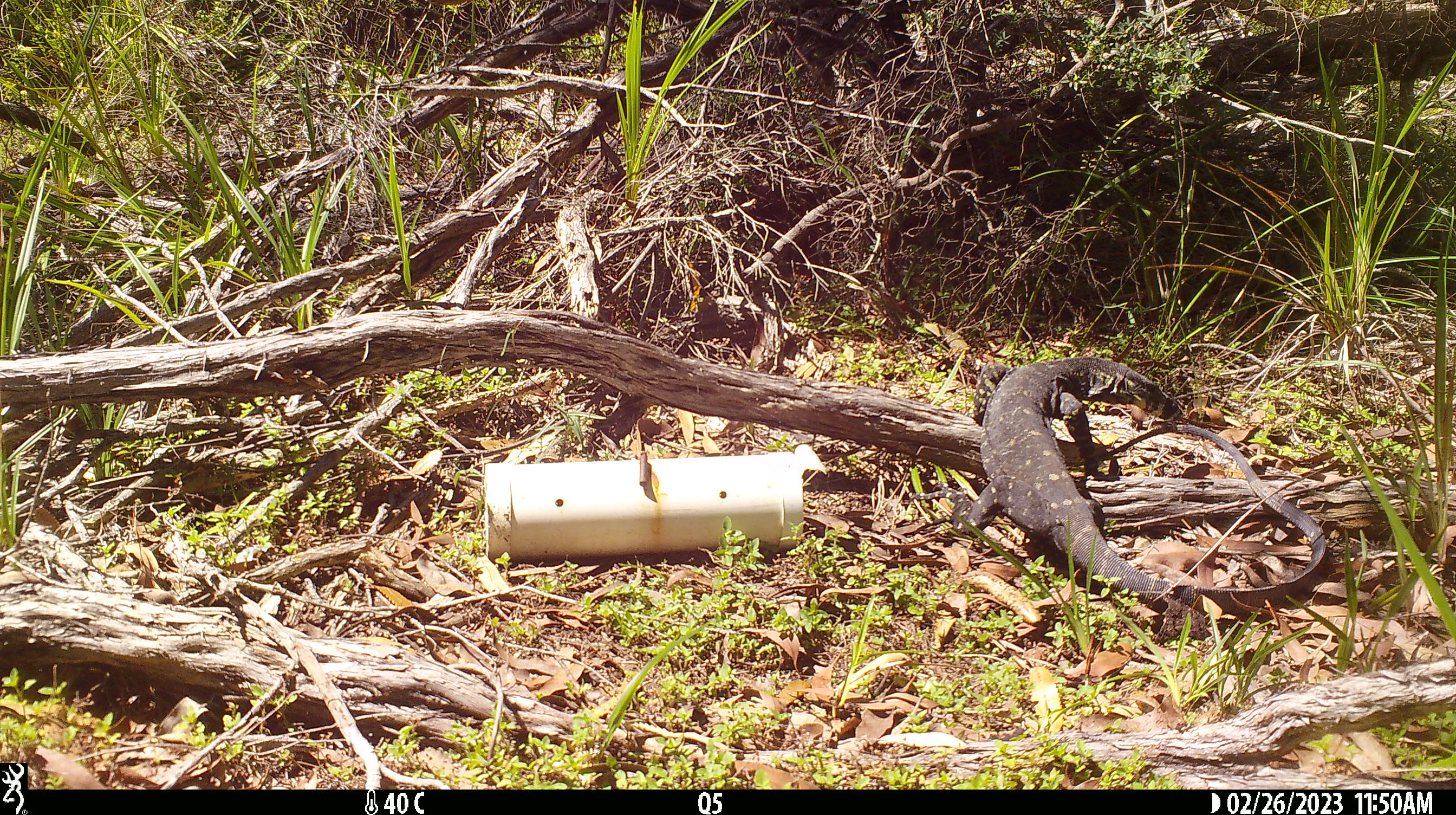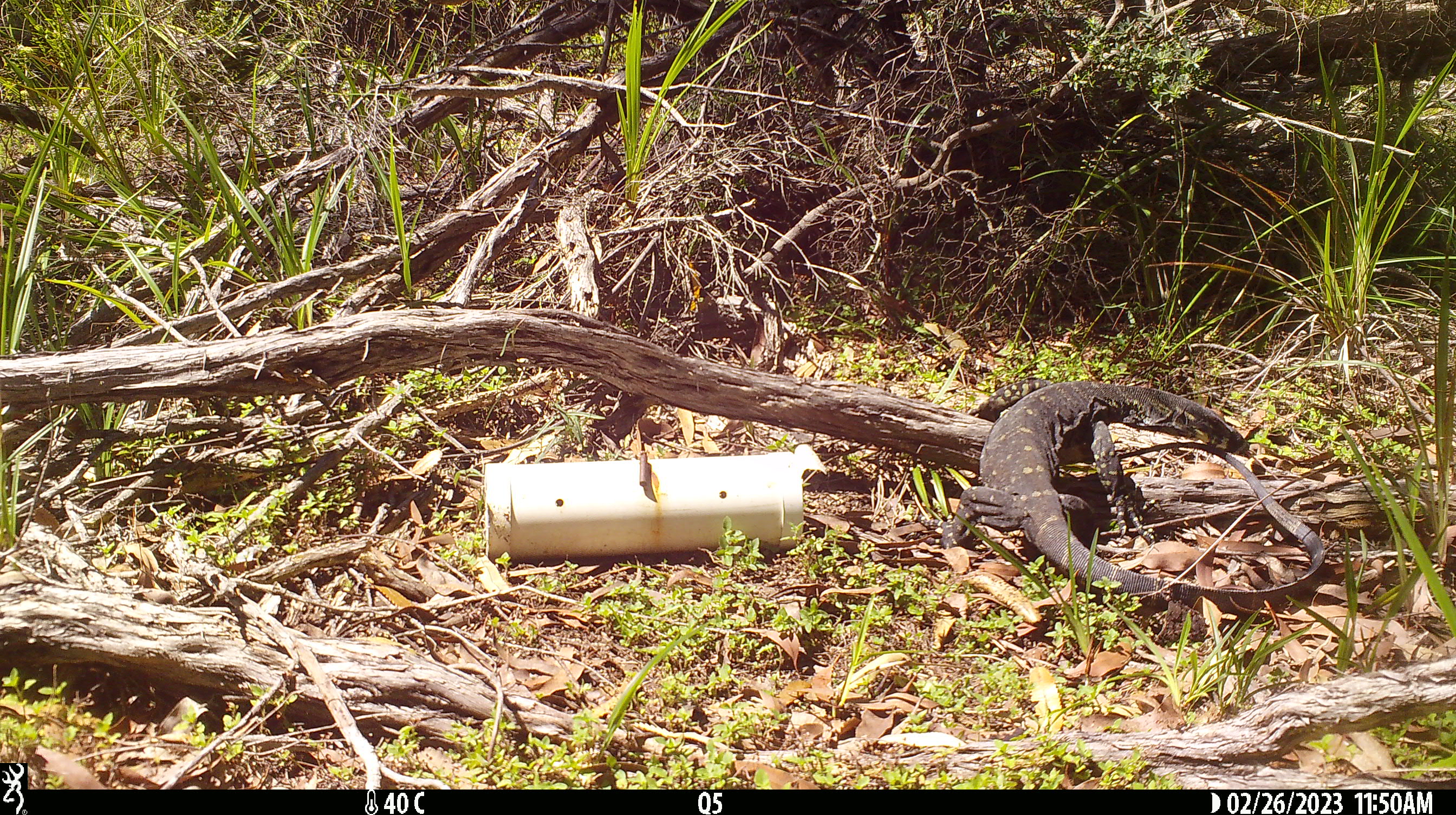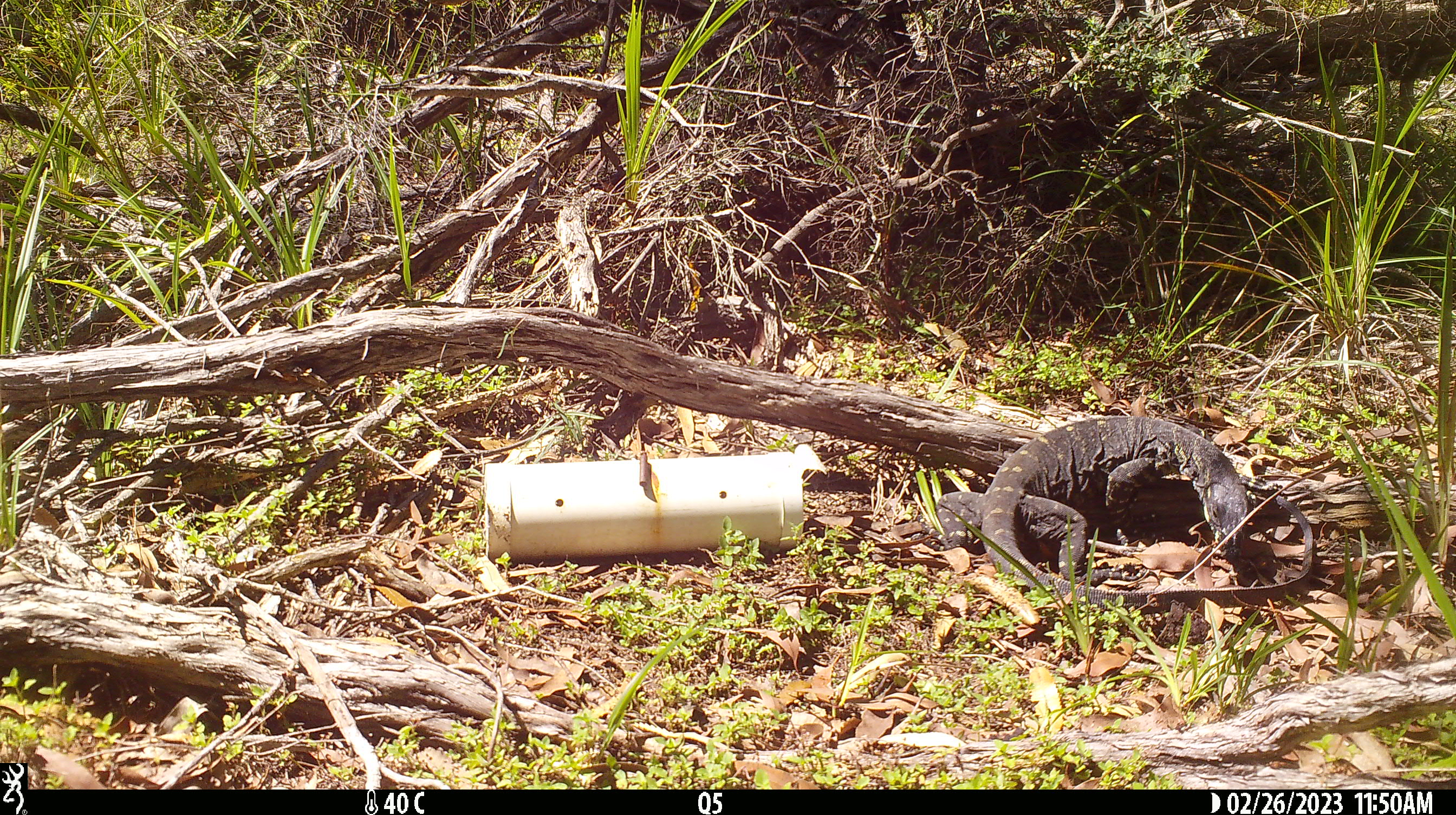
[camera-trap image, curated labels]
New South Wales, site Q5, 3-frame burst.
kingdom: Animalia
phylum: Chordata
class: Reptilia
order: Squamata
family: Varanidae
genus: Varanus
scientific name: Varanus varius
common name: lace monitor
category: goanna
Goanna (lace monitor) (Varanus varius).